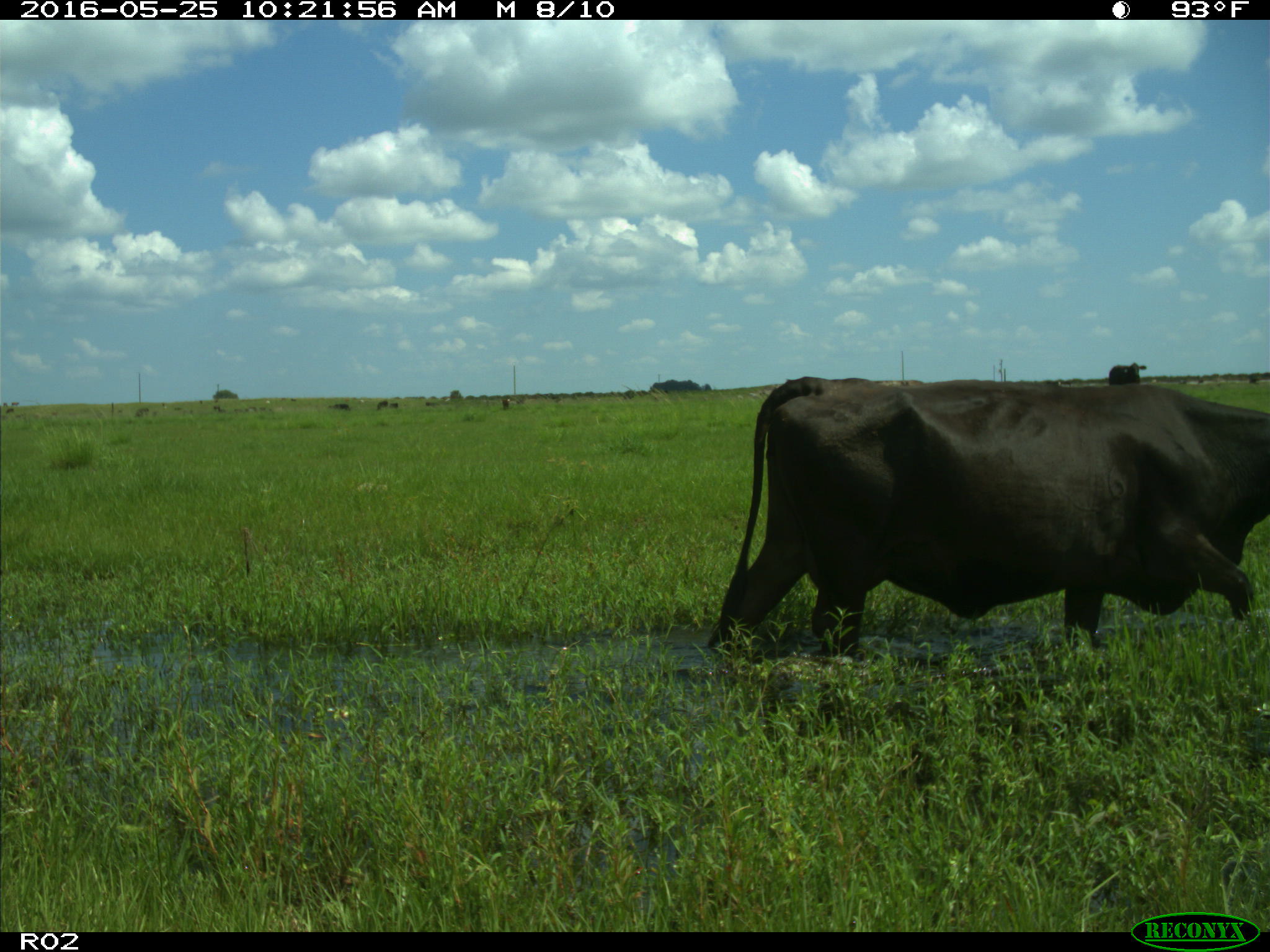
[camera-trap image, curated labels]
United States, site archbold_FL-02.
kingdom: Animalia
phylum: Chordata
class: Mammalia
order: Artiodactyla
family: Bovidae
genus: Bos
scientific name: Bos taurus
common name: domestic cow